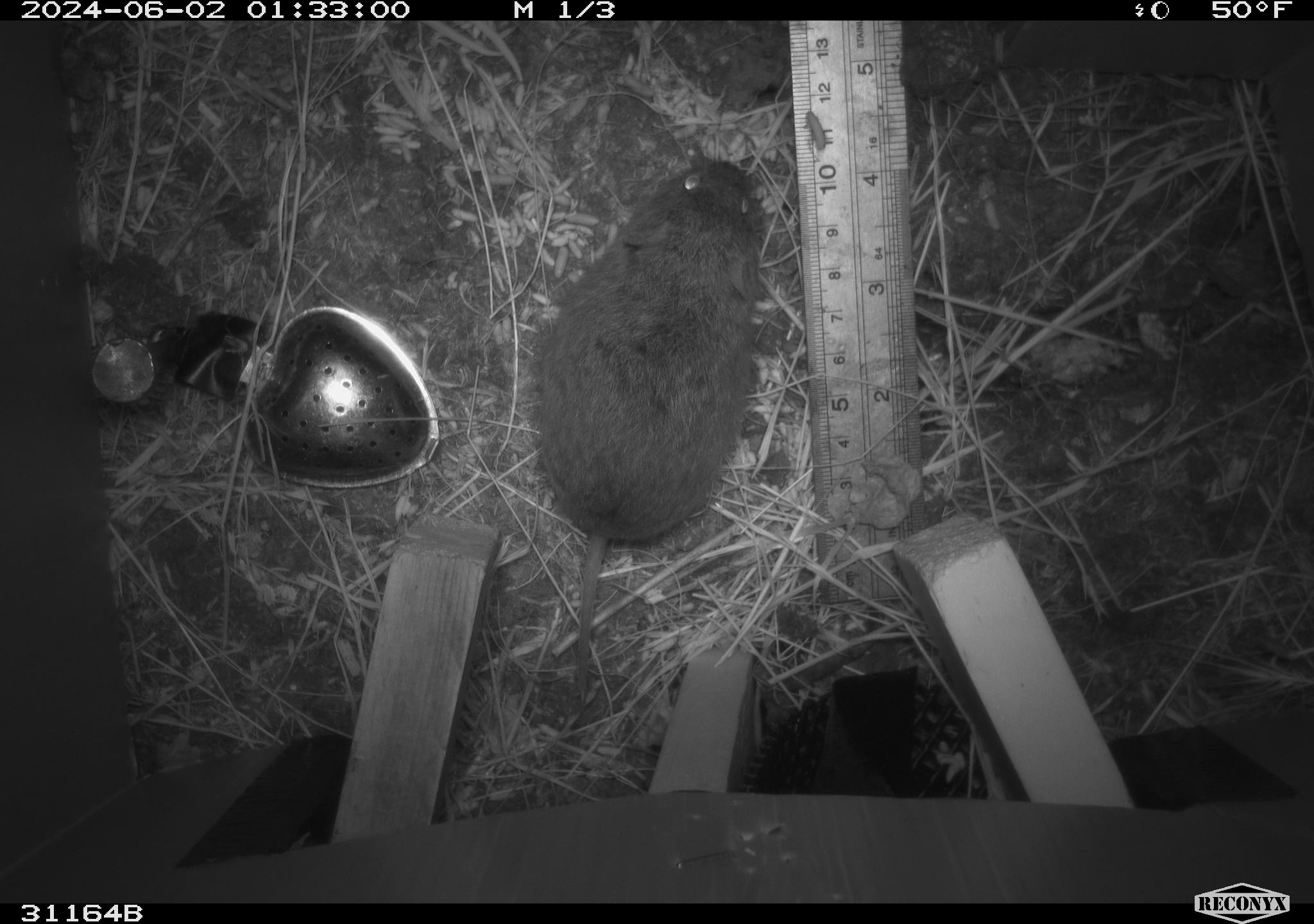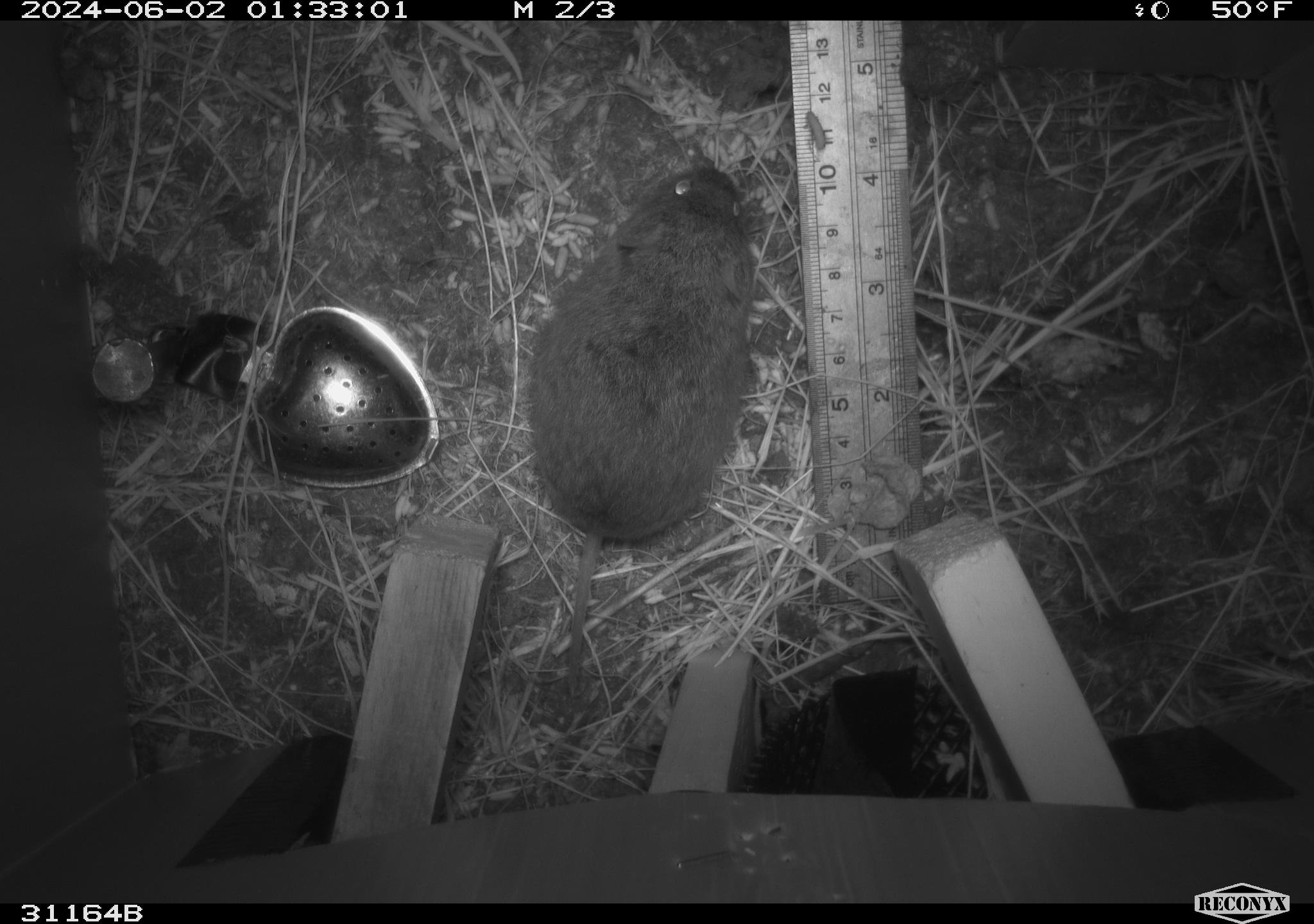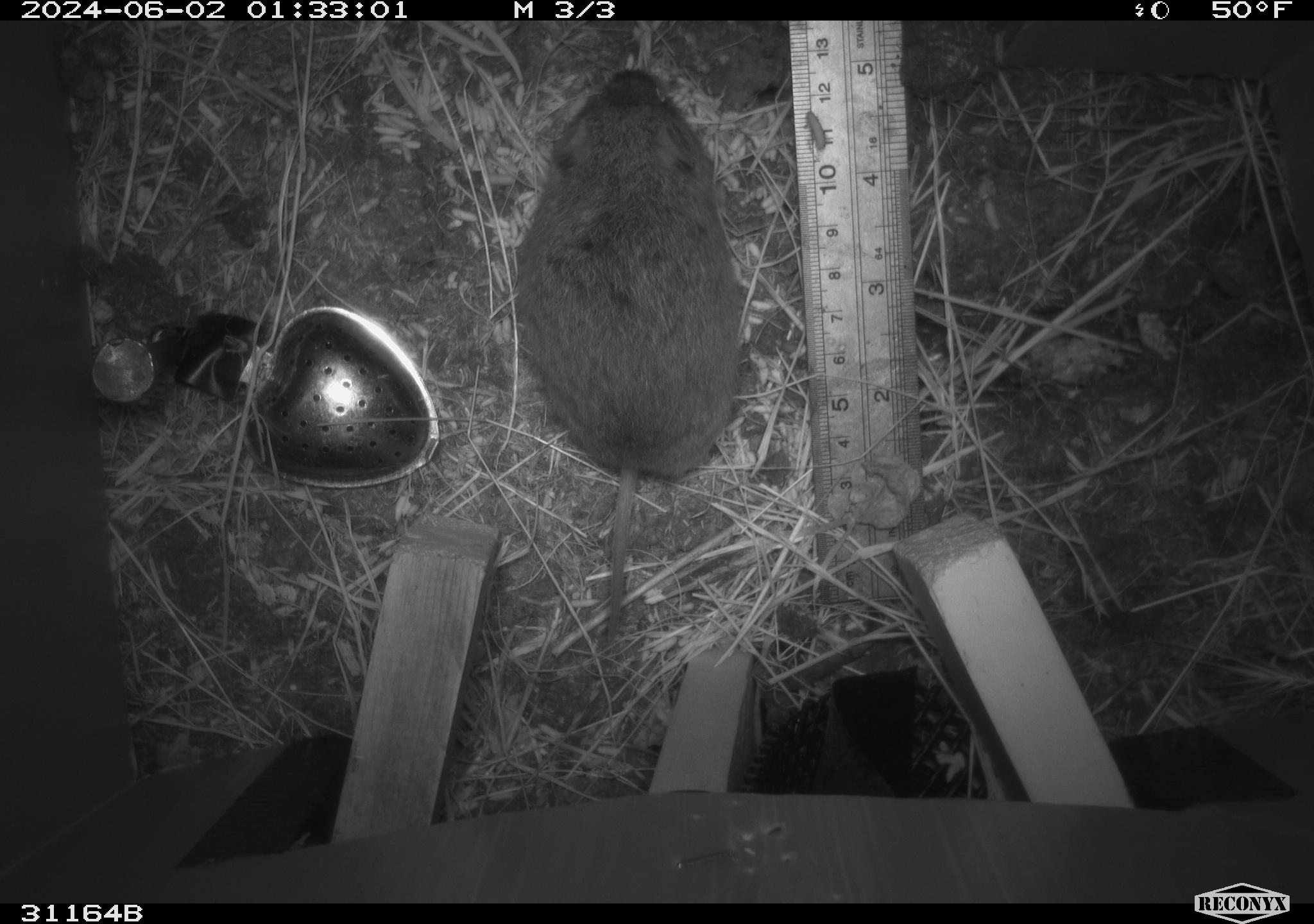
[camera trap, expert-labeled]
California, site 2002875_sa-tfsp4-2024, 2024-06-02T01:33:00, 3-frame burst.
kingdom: Animalia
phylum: Chordata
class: Mammalia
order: Rodentia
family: Cricetidae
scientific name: Arvicolinae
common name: voles, lemmings, and muskrats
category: arvicolinae subfamily